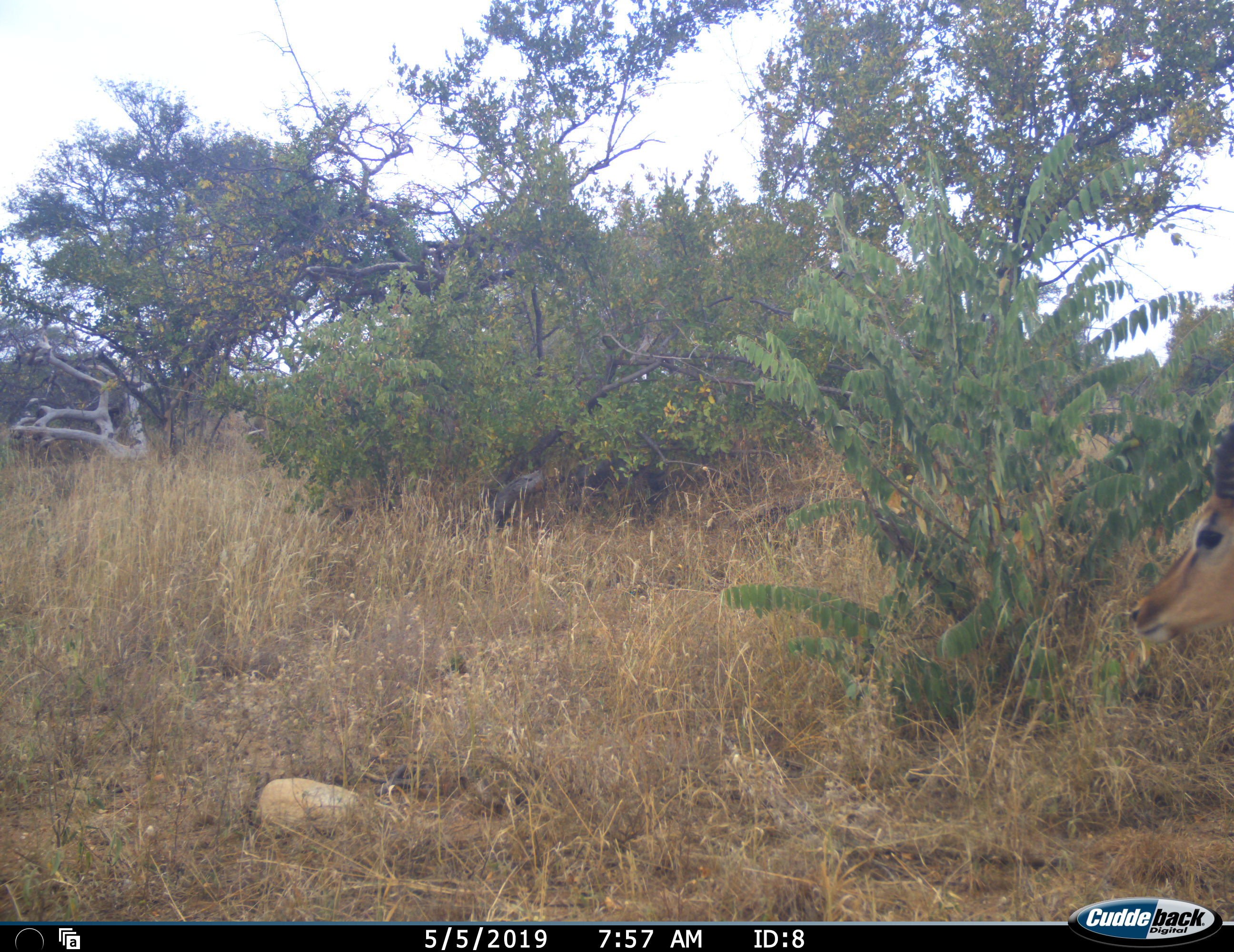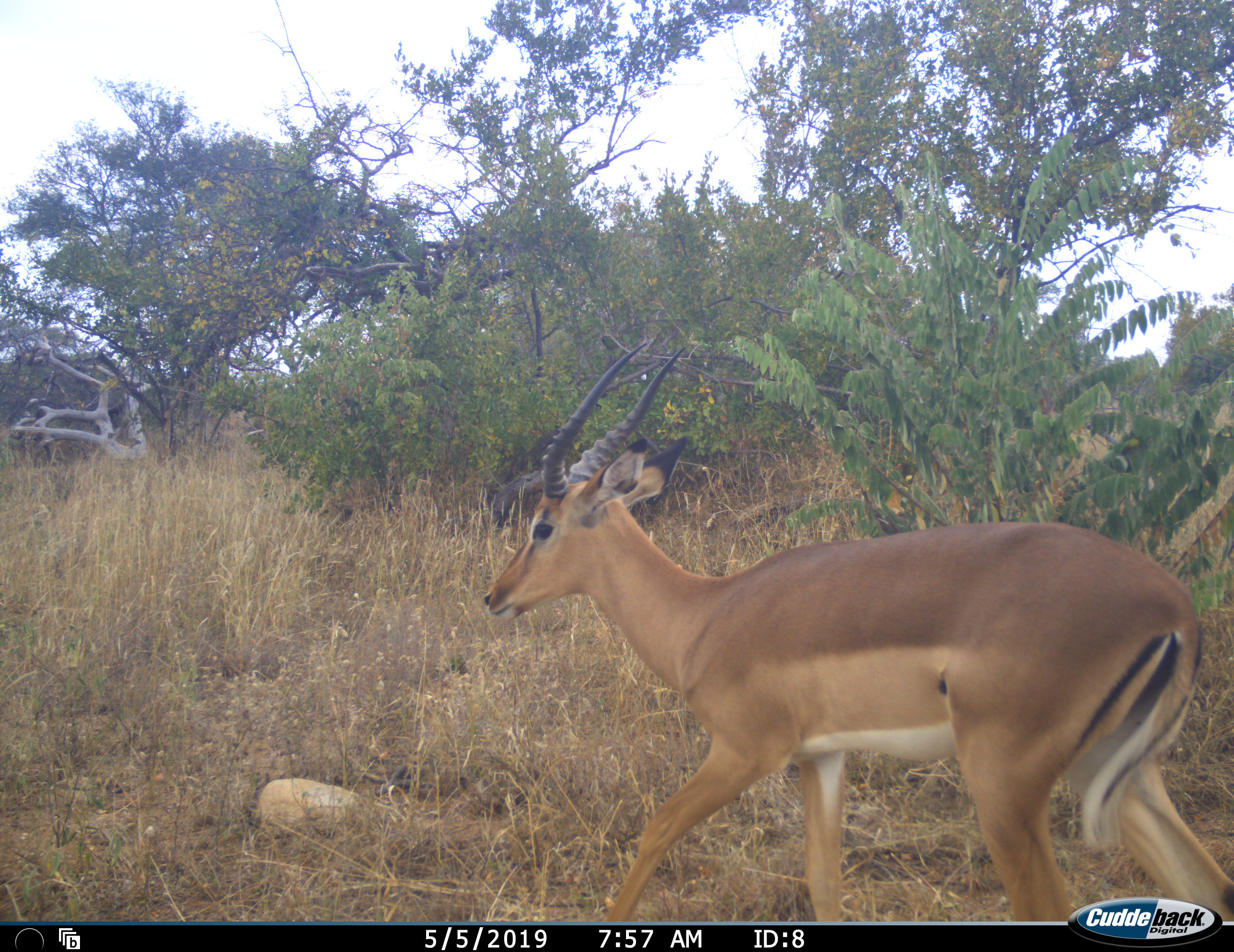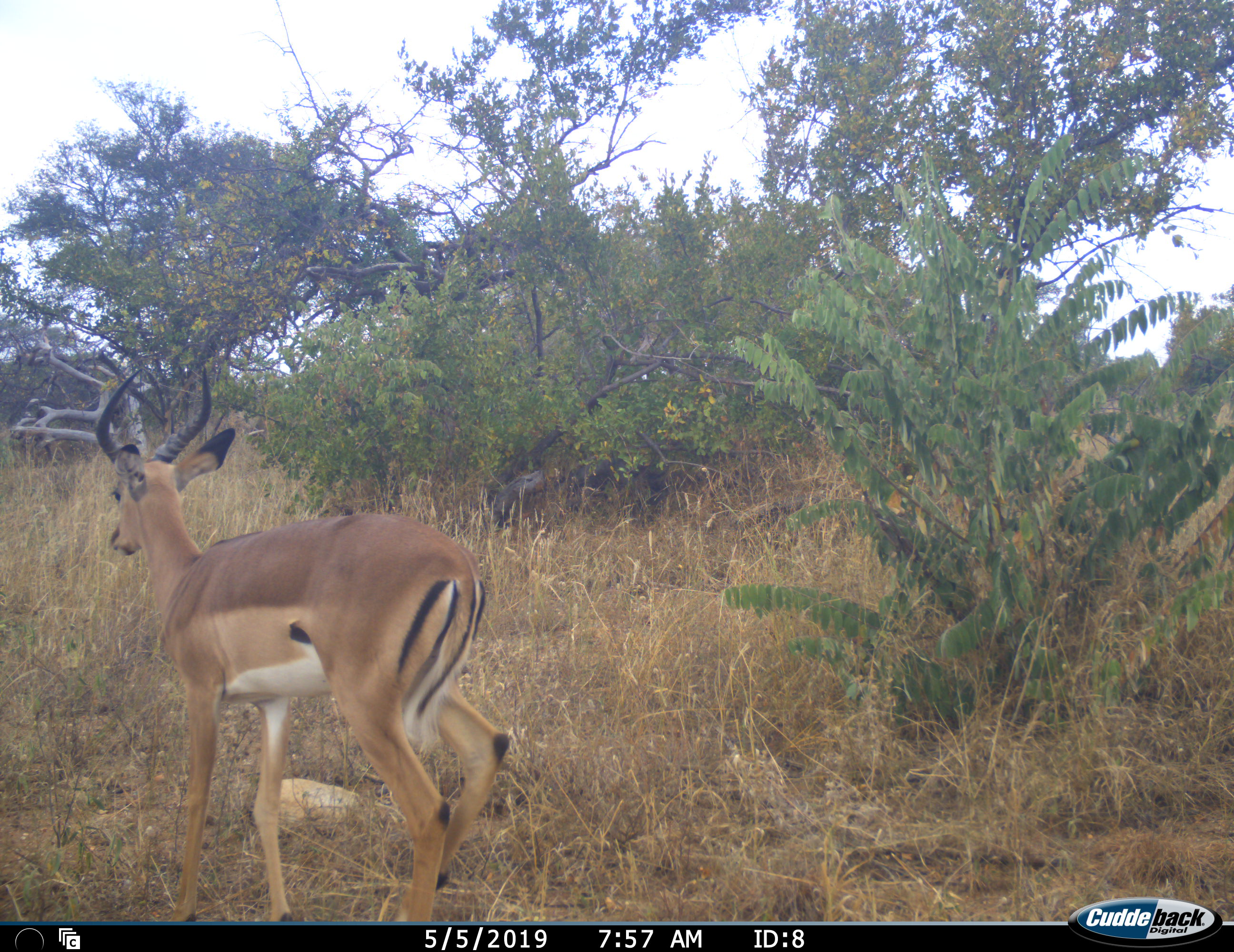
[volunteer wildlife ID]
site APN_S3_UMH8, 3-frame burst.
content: unidentified animal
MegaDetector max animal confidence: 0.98